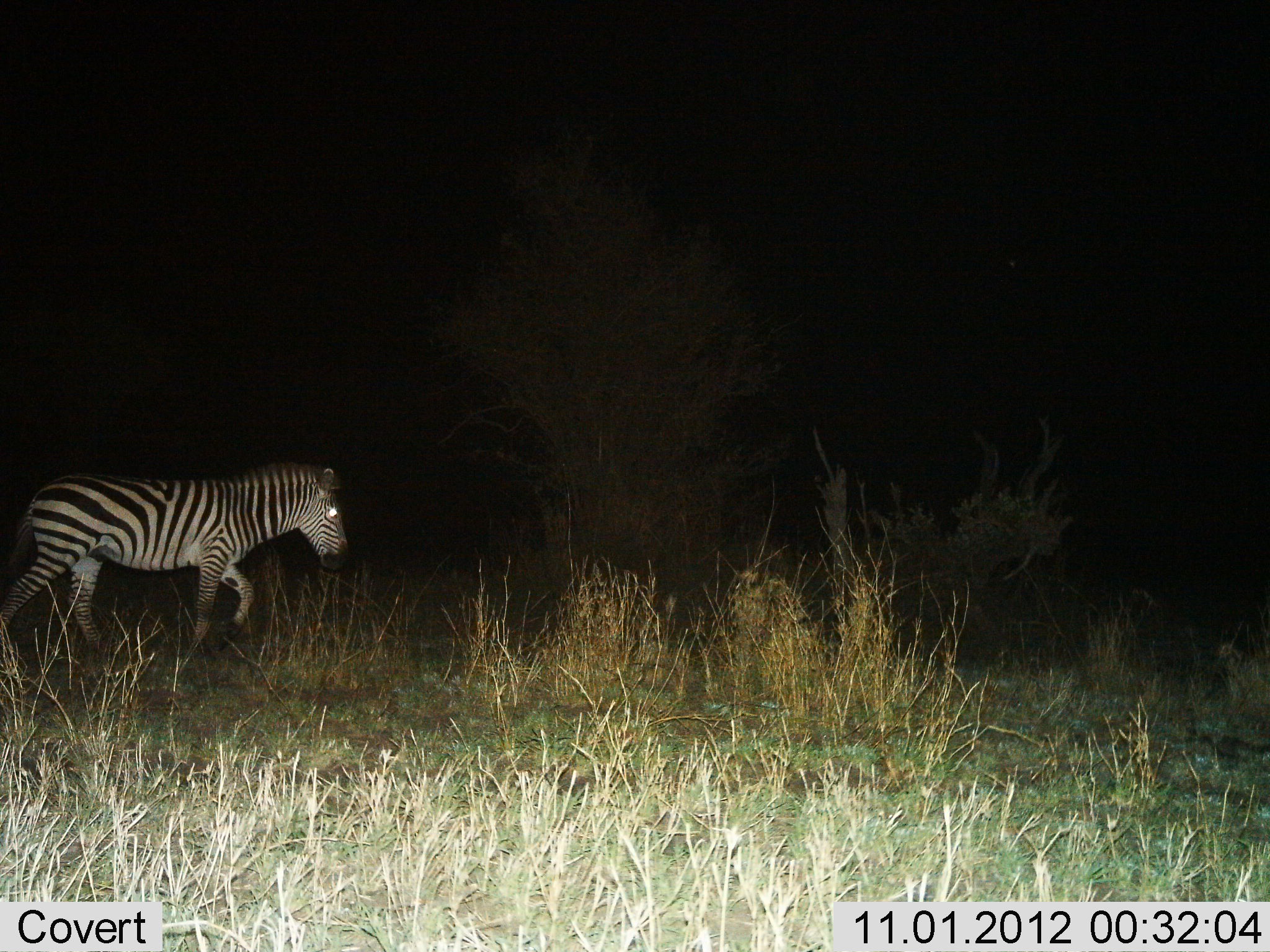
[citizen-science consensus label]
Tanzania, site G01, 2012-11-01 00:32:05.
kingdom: Animalia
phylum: Chordata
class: Mammalia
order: Perissodactyla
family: Equidae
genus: Equus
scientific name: Equus quagga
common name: plains zebra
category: zebra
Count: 1.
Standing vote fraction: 0%.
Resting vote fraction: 0%.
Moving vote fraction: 100%.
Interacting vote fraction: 0%.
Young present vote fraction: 0%.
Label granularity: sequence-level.